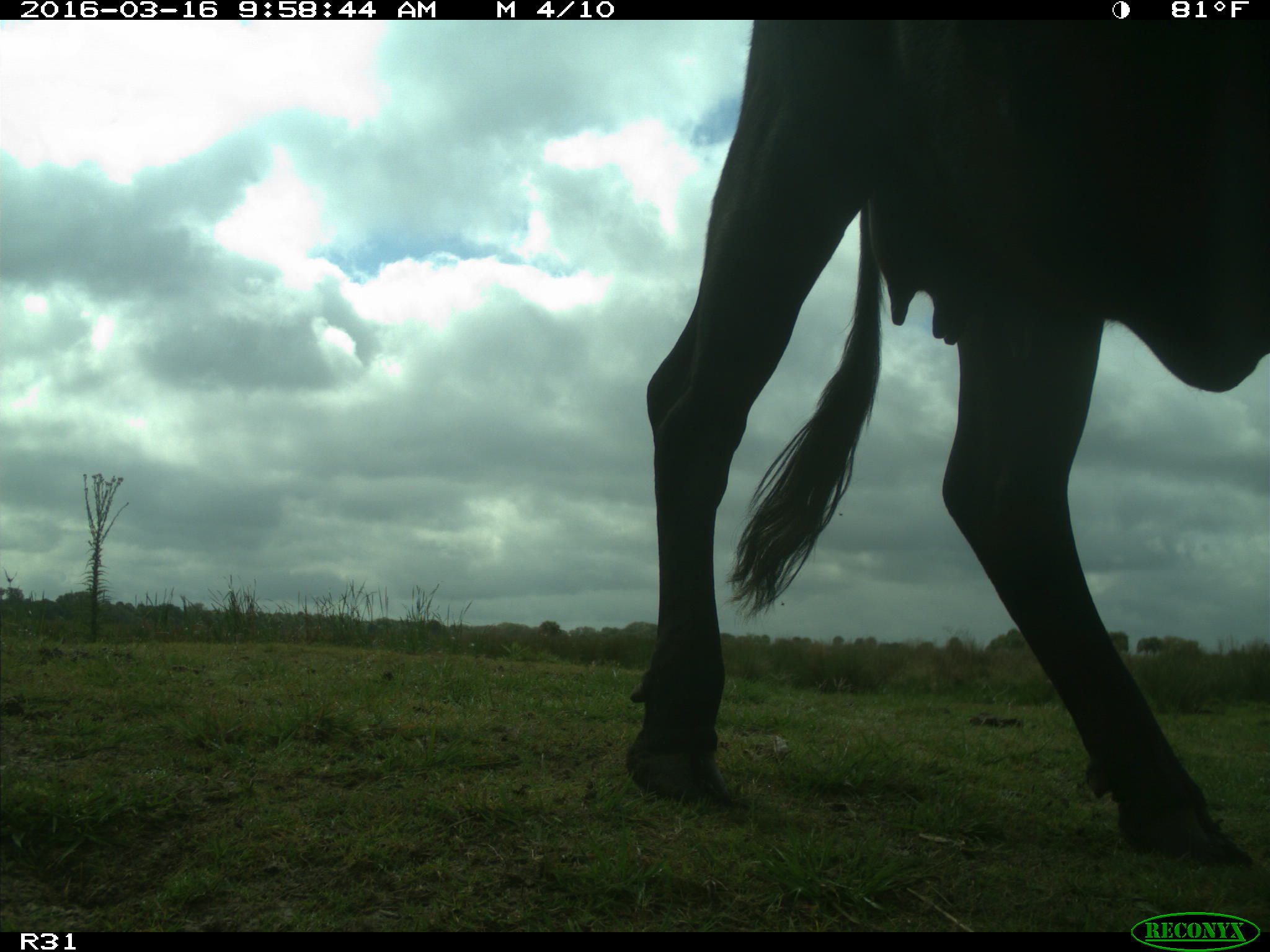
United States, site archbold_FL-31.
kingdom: Animalia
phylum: Chordata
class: Mammalia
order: Artiodactyla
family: Bovidae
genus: Bos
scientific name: Bos taurus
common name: domestic cow